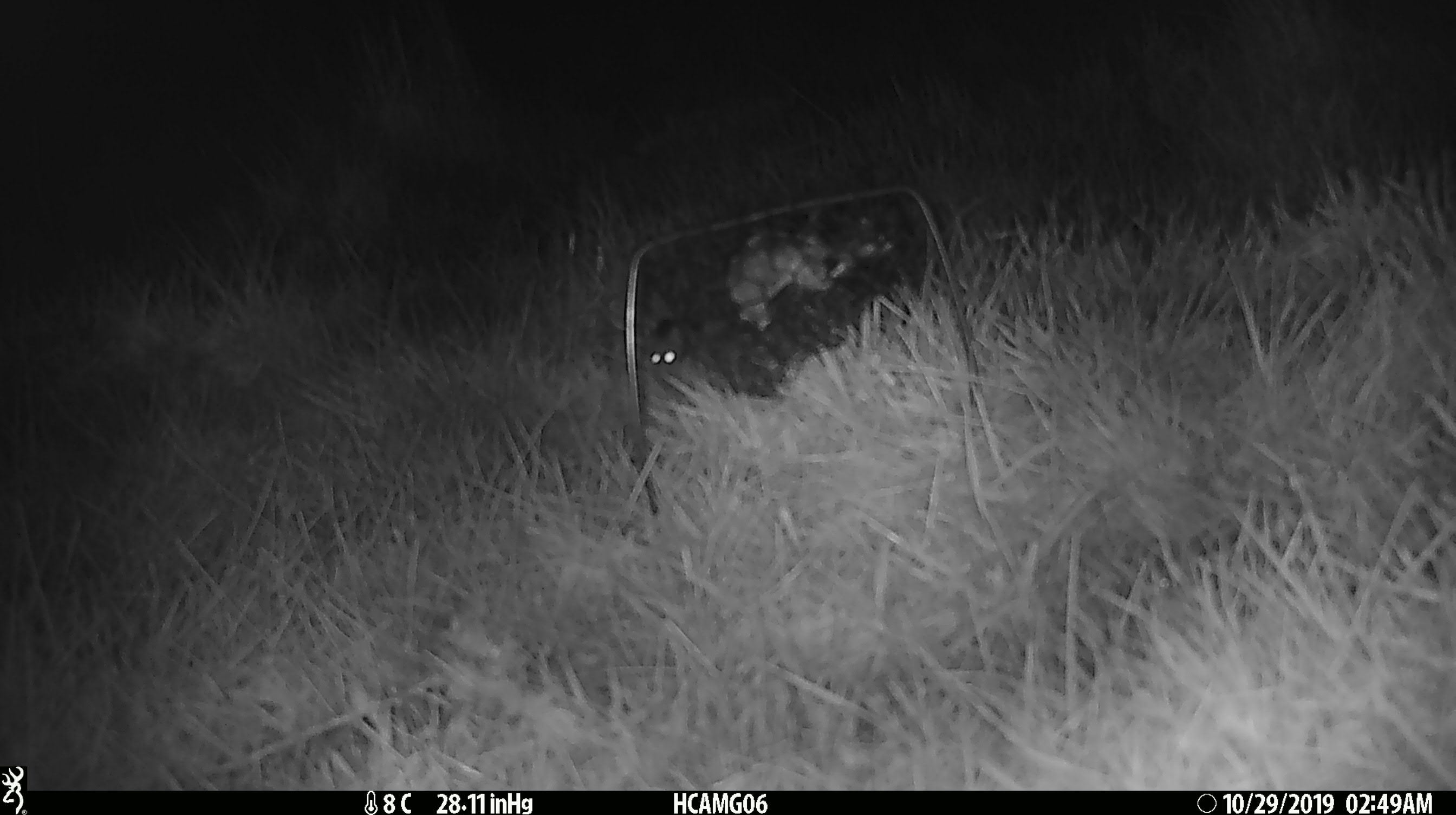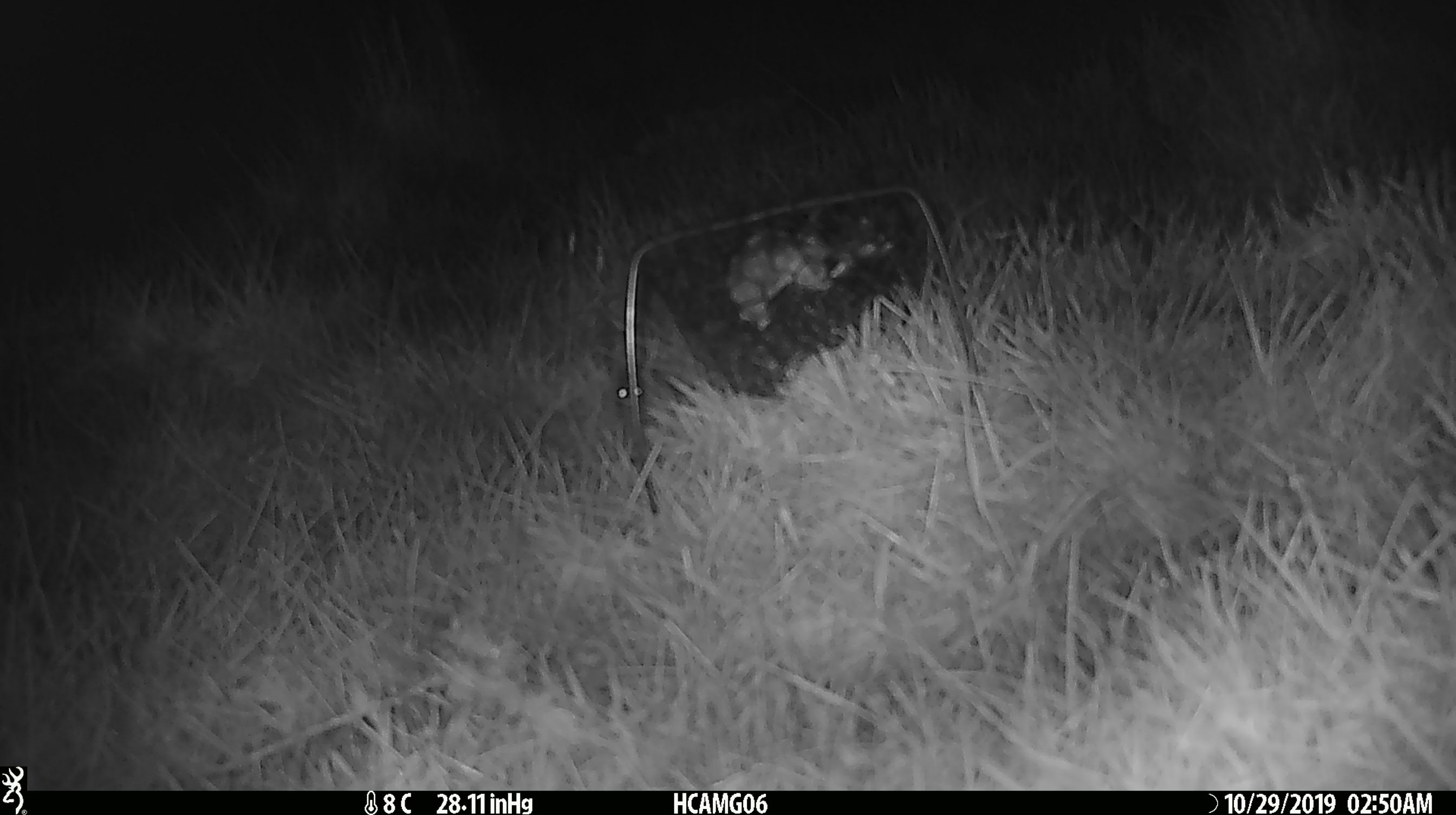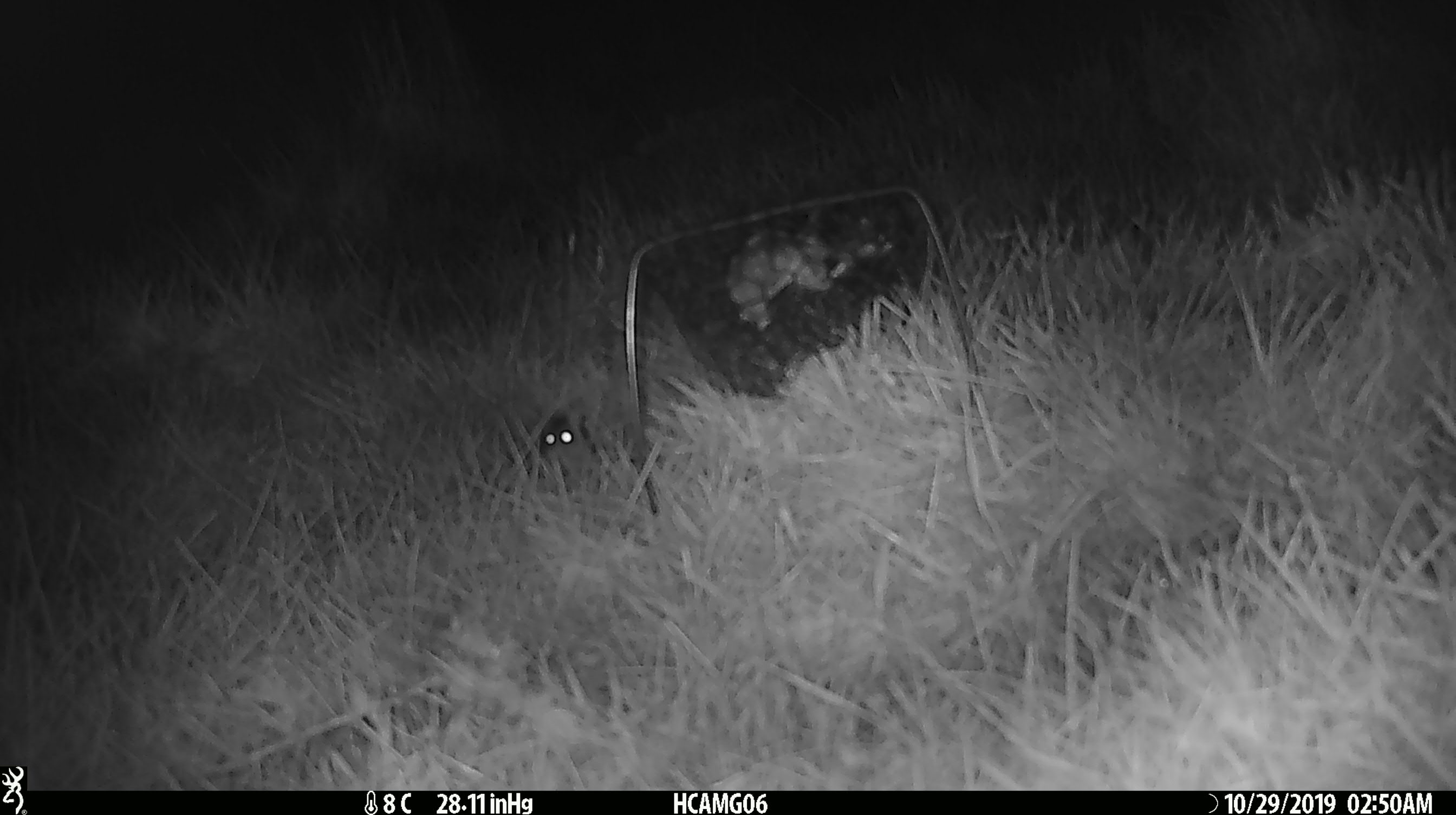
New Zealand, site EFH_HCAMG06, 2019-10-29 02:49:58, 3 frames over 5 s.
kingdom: Animalia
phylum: Chordata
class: Mammalia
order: Rodentia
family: Muridae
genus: Mus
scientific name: Mus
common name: mouse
Mouse (Mus).